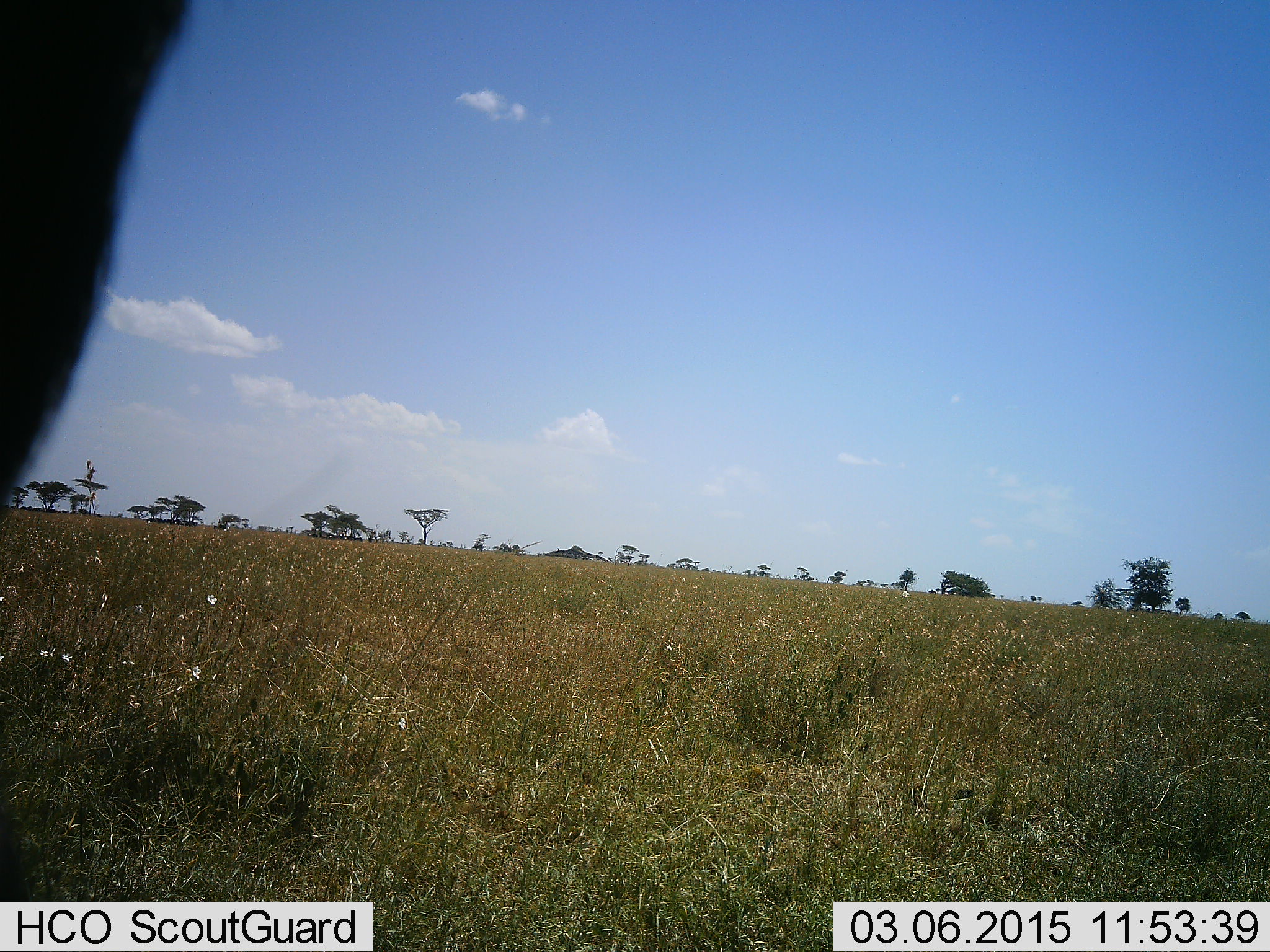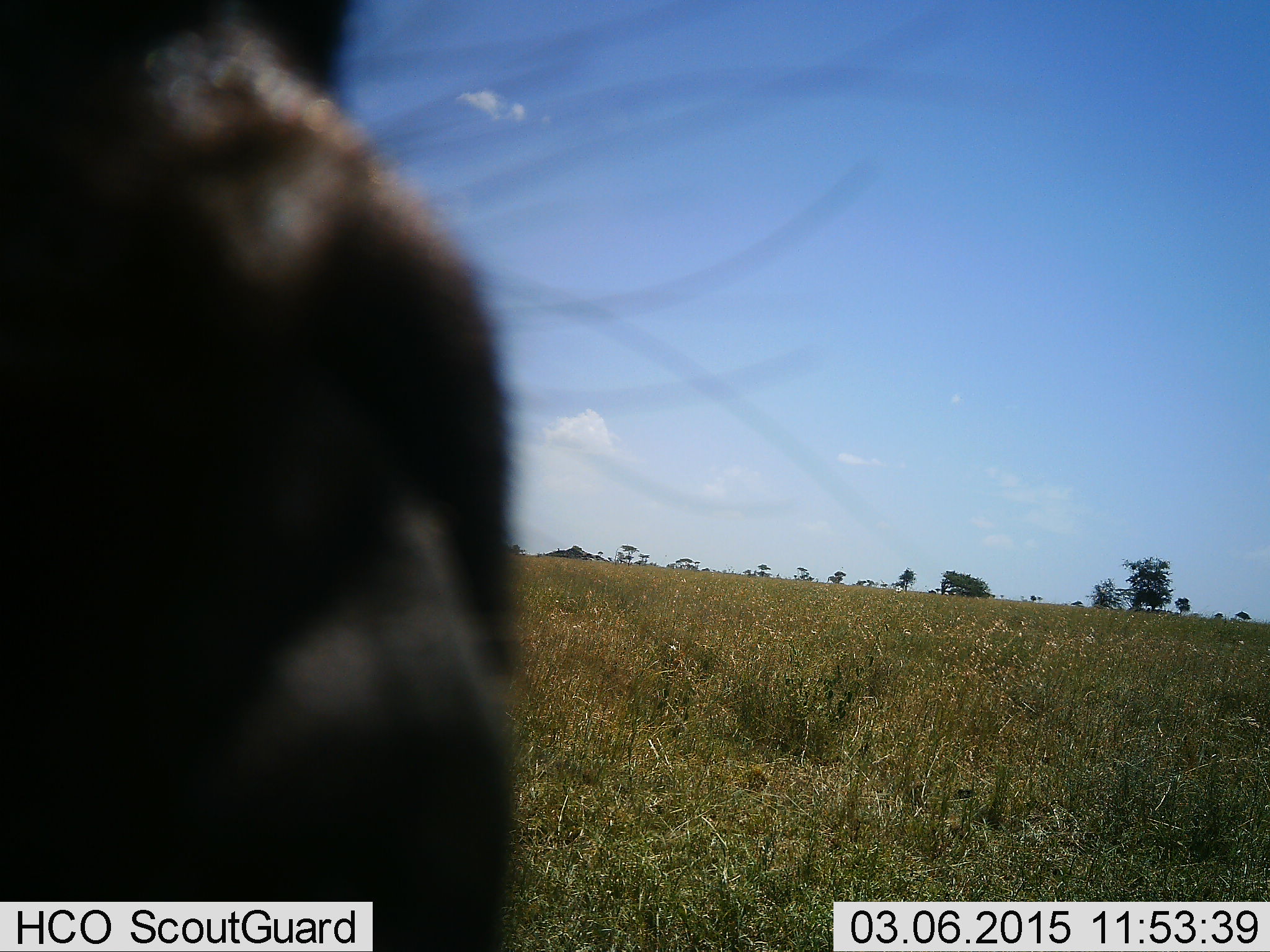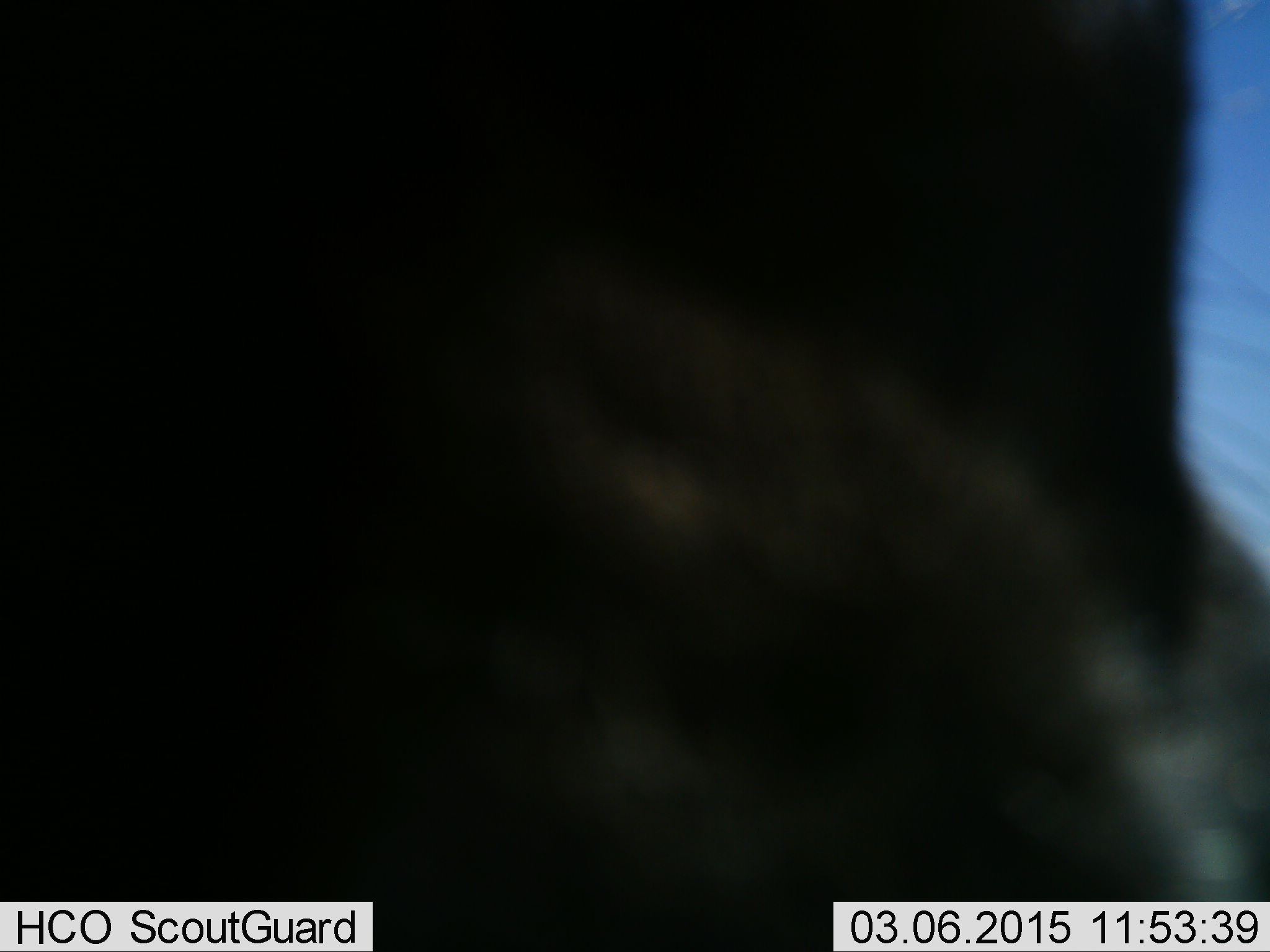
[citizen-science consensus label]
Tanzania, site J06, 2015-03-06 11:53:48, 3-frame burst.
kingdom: Animalia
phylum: Chordata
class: Mammalia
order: Artiodactyla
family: Bovidae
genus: Connochaetes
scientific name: Connochaetes taurinus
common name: blue wildebeest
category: wildebeest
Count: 1.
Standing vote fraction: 45%.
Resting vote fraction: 9%.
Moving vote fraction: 27%.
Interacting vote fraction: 18%.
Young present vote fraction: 0%.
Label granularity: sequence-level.